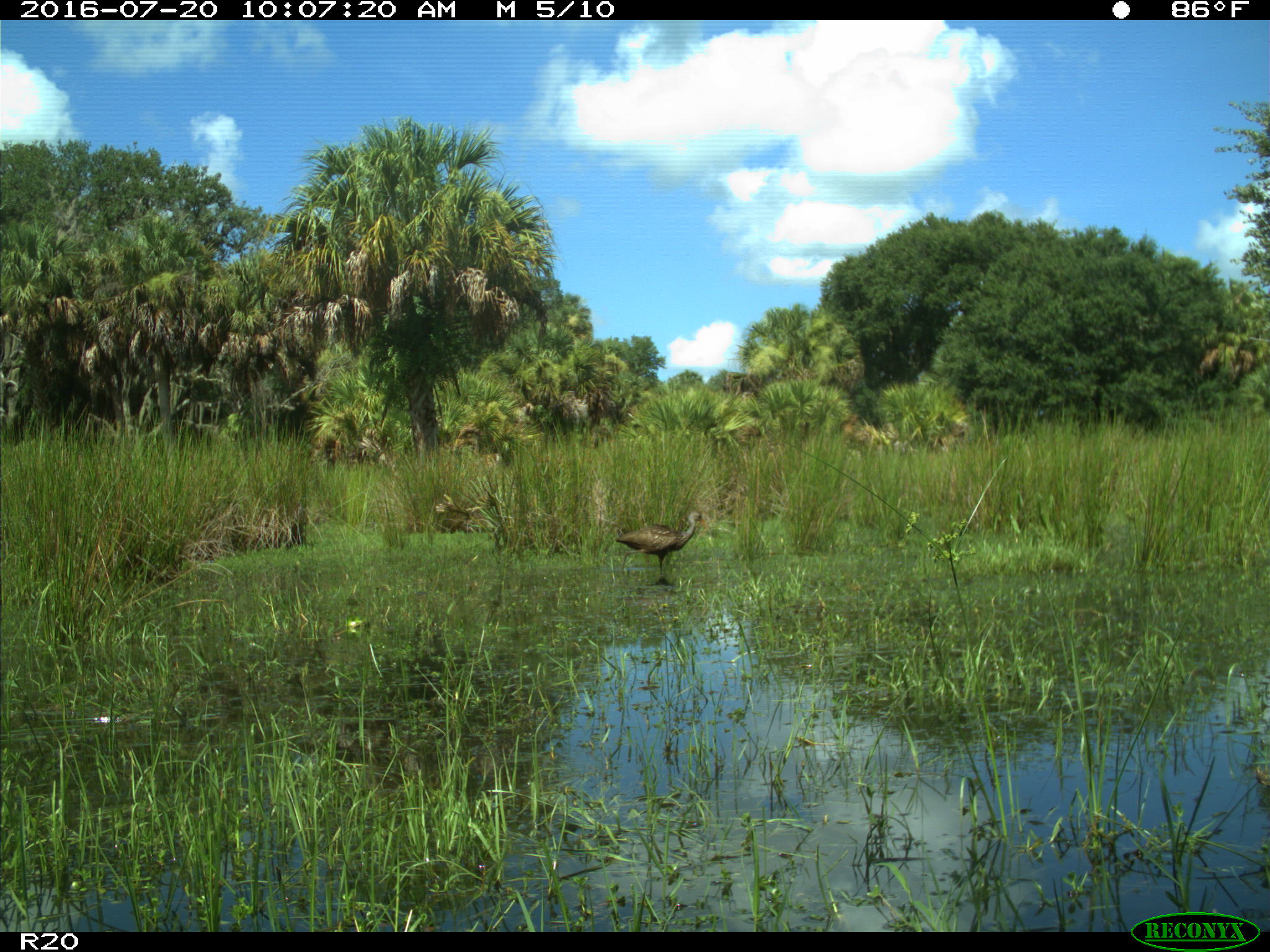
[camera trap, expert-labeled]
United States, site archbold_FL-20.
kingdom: Animalia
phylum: Chordata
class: Aves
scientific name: Aves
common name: birds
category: unidentified bird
Unidentified bird (birds) (Aves).